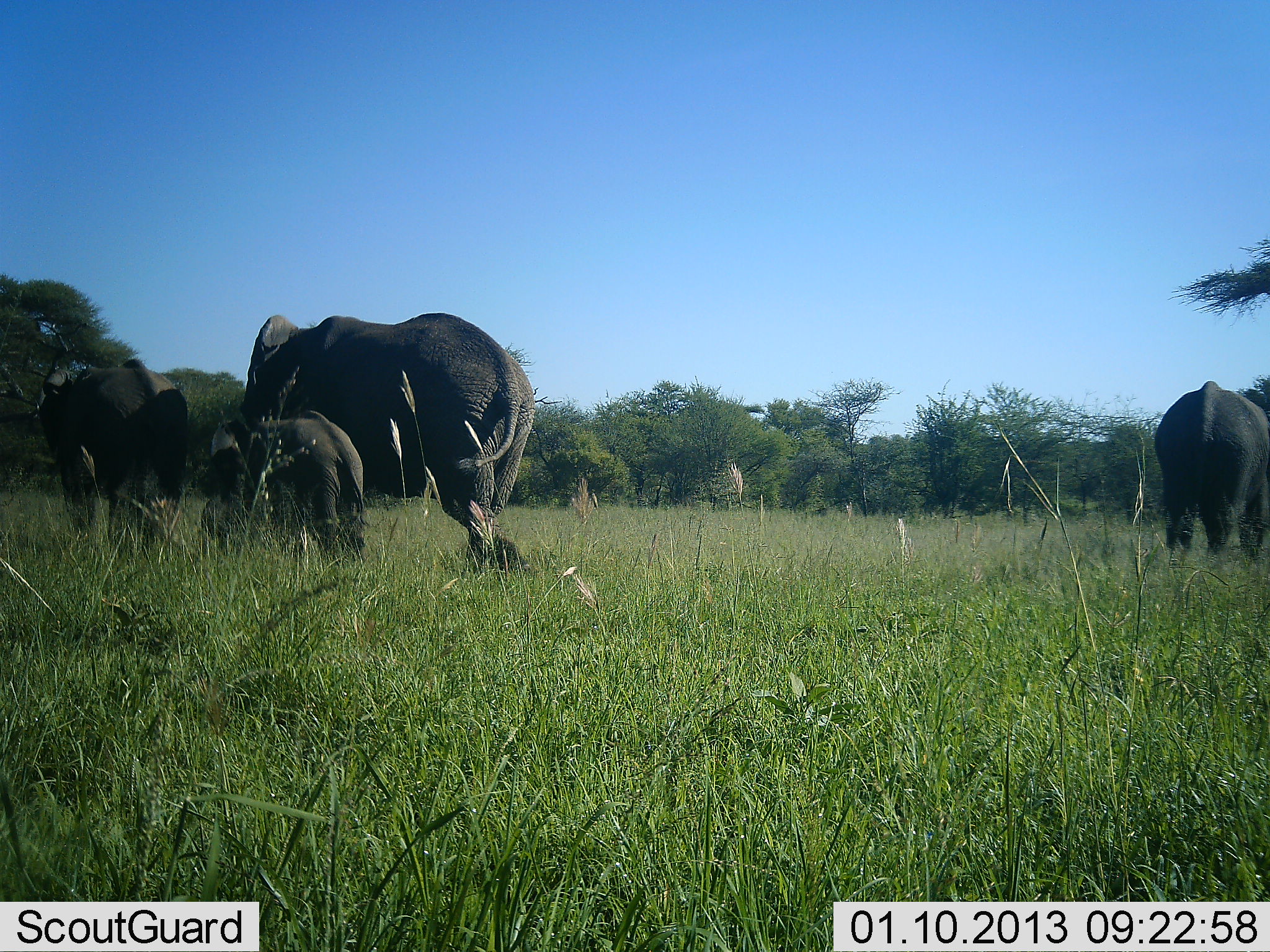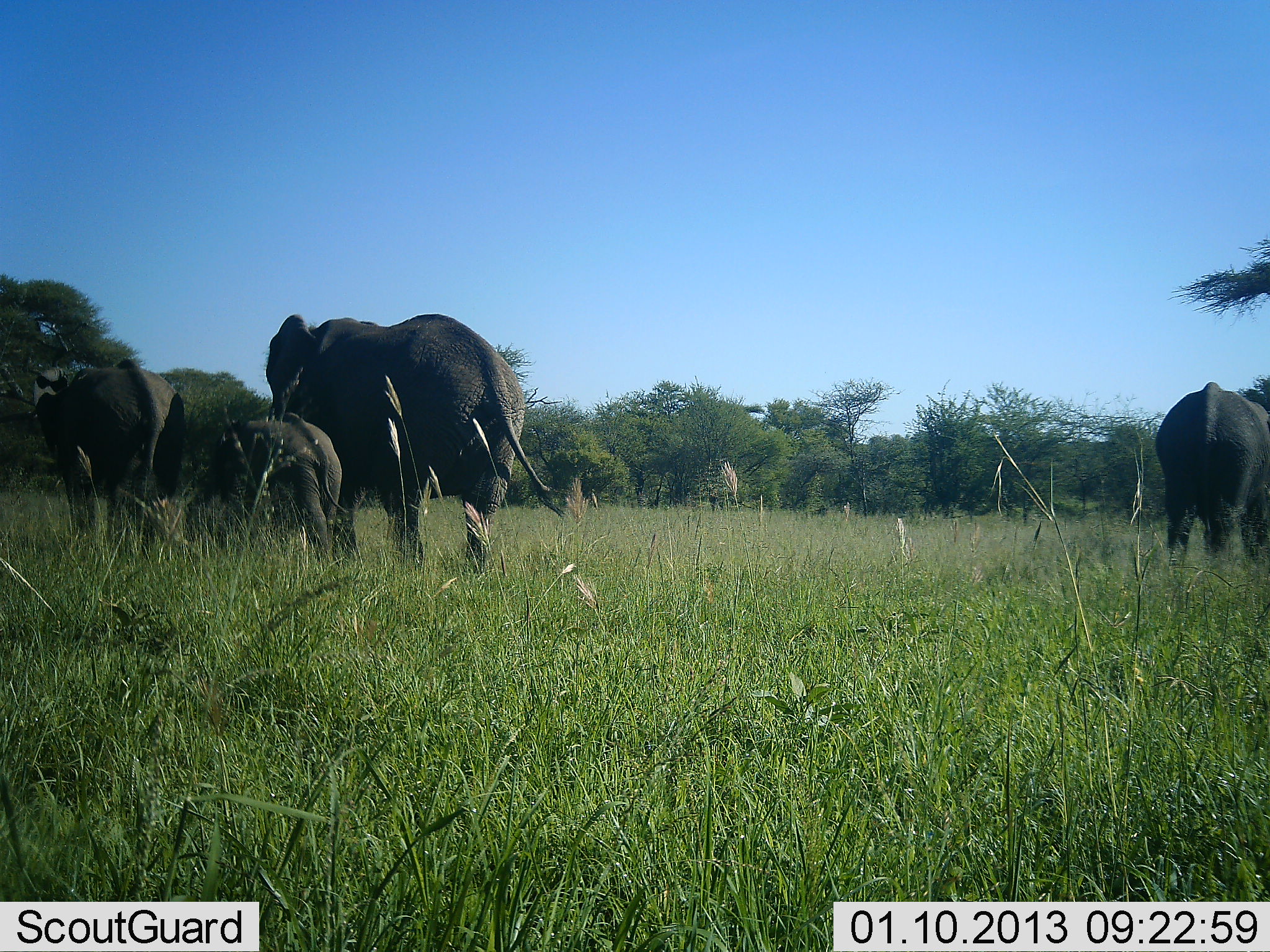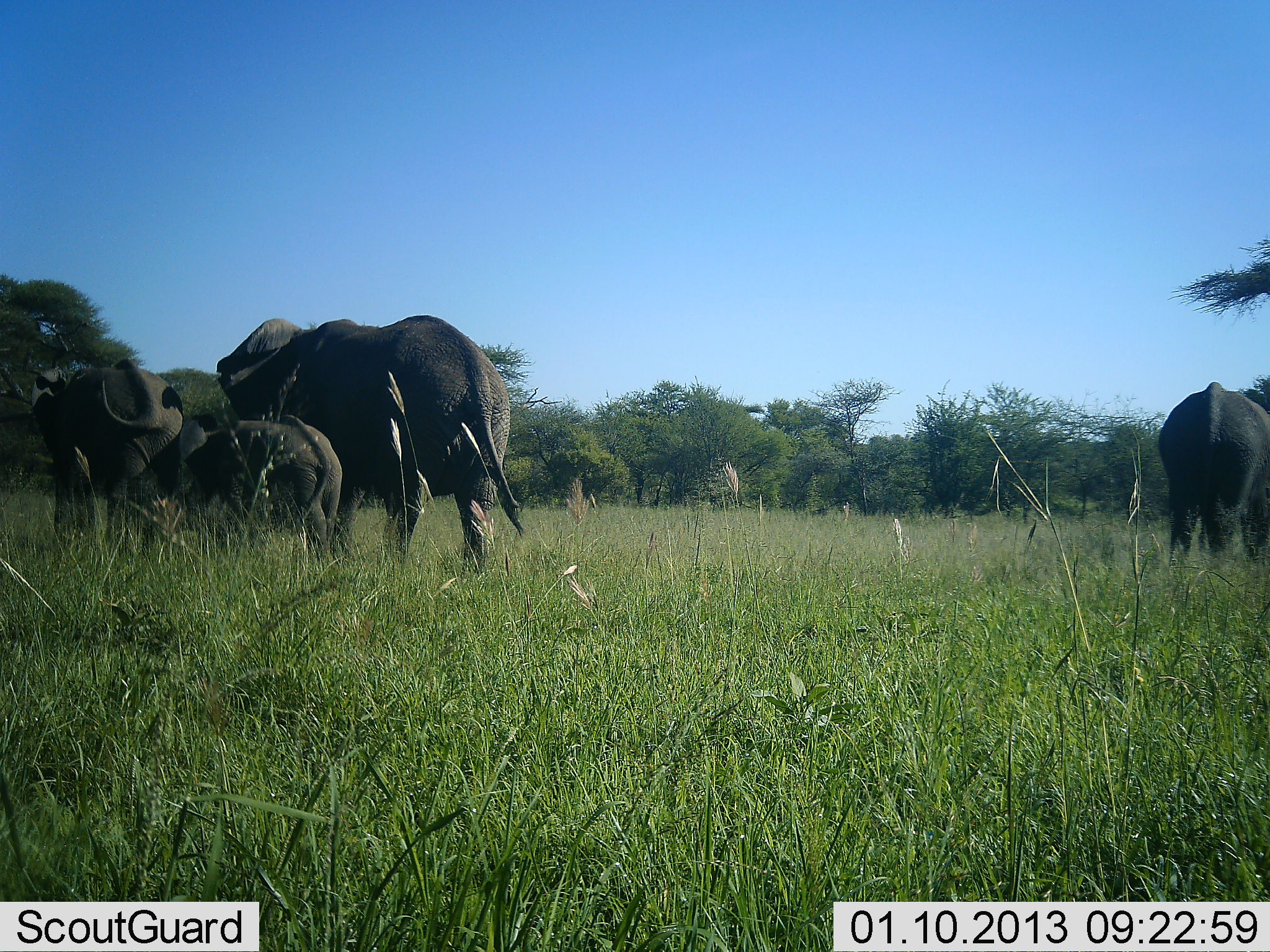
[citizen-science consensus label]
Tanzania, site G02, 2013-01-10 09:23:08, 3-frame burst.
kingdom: Animalia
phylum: Chordata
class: Mammalia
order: Proboscidea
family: Elephantidae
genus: Loxodonta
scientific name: Loxodonta africana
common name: african bush elephant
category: elephant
Elephant (african bush elephant) (Loxodonta africana), count 4. Behavior (volunteer vote fractions): standing 46%, resting 0%, moving 92%, interacting 8%. Young present (vote fraction): 75%. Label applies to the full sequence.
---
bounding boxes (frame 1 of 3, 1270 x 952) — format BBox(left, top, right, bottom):
animal: BBox(238, 311, 535, 571); BBox(37, 355, 191, 540); BBox(208, 412, 362, 559); BBox(1155, 380, 1269, 562)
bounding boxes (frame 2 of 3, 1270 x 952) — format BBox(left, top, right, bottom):
animal: BBox(265, 315, 561, 577); BBox(32, 357, 185, 555); BBox(1153, 382, 1270, 561); BBox(216, 415, 340, 558)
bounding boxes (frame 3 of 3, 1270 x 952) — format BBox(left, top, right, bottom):
animal: BBox(215, 314, 525, 573); BBox(29, 360, 184, 546); BBox(176, 412, 343, 568); BBox(1157, 381, 1269, 561)